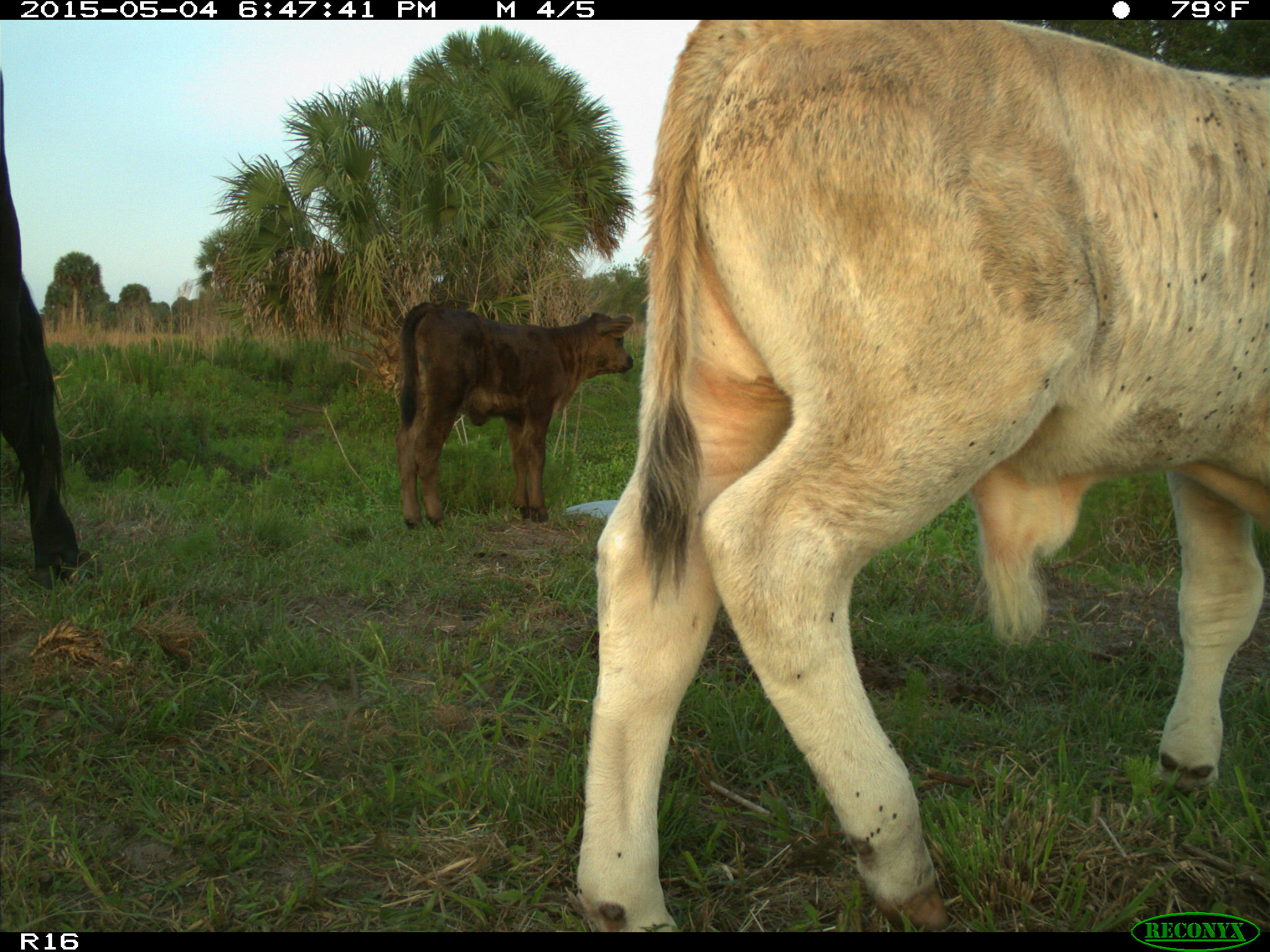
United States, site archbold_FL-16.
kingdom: Animalia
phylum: Chordata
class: Mammalia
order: Artiodactyla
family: Bovidae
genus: Bos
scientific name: Bos taurus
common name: domestic cow